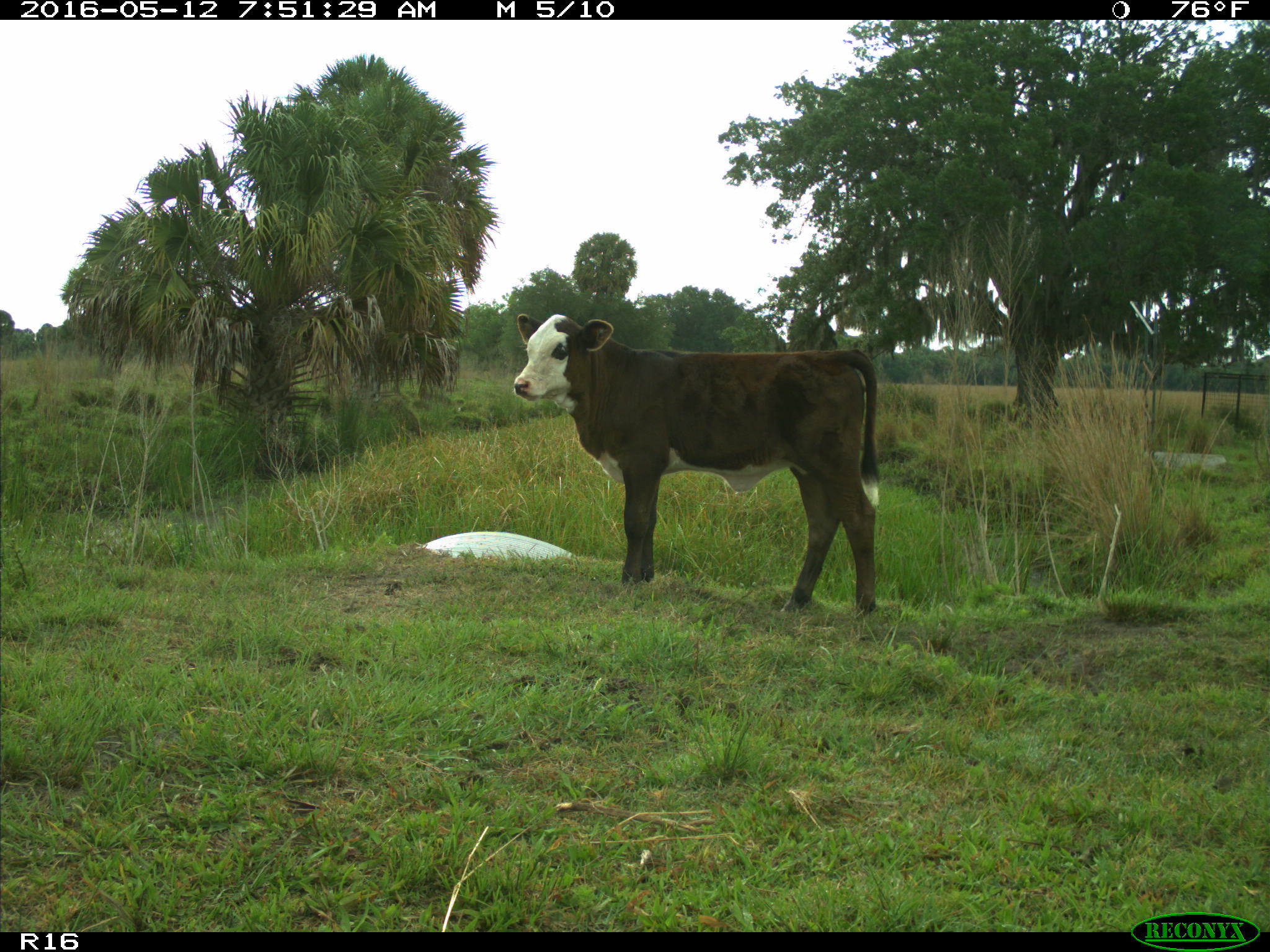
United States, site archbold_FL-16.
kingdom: Animalia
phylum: Chordata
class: Mammalia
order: Artiodactyla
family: Bovidae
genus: Bos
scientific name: Bos taurus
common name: domestic cow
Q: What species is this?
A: Bos taurus (domestic cow).